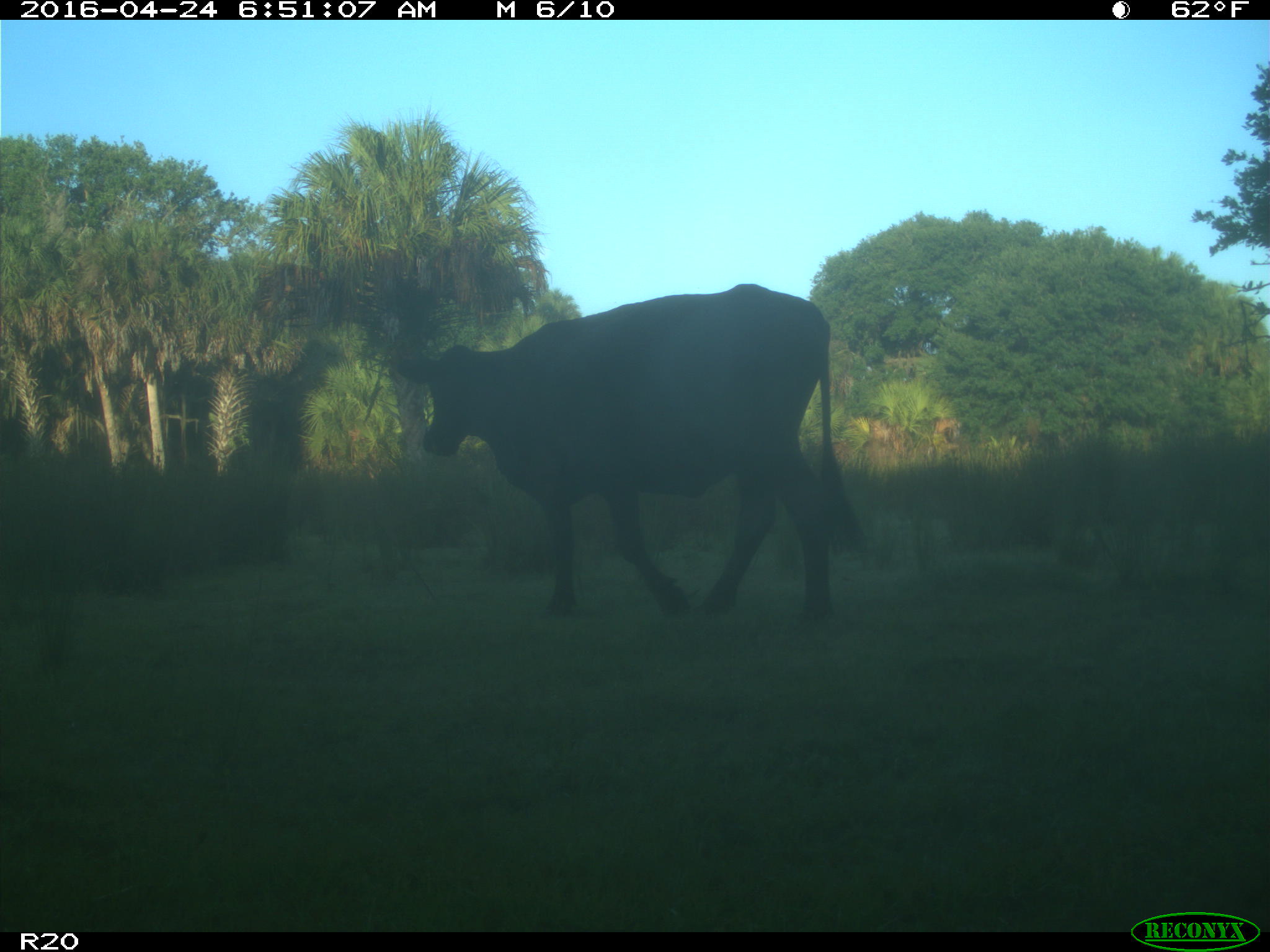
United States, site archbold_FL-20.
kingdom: Animalia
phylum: Chordata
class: Mammalia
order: Artiodactyla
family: Bovidae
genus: Bos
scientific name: Bos taurus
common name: domestic cow